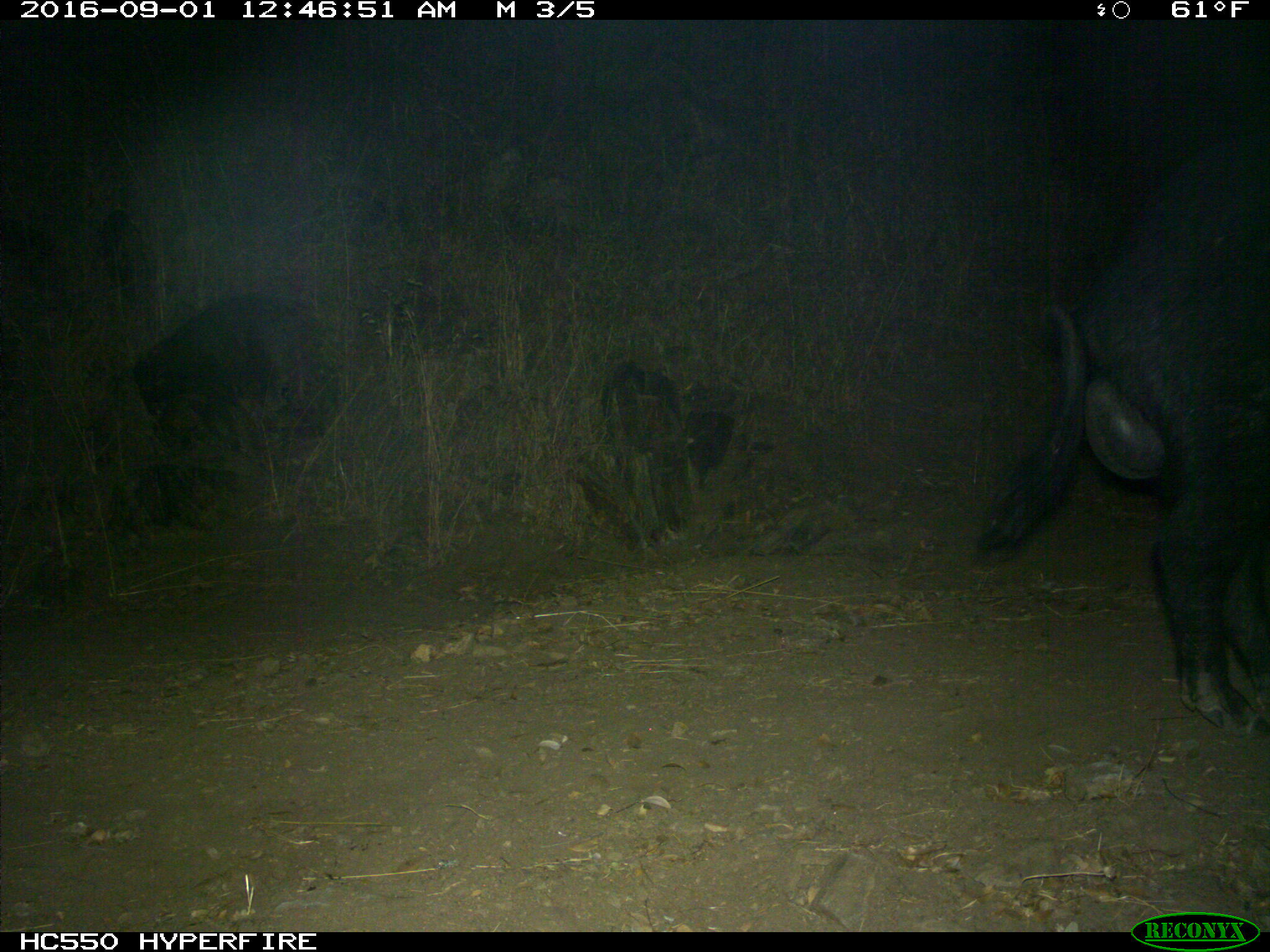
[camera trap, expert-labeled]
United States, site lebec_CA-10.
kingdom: Animalia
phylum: Chordata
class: Mammalia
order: Artiodactyla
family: Suidae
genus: Sus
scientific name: Sus scrofa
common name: wild boar